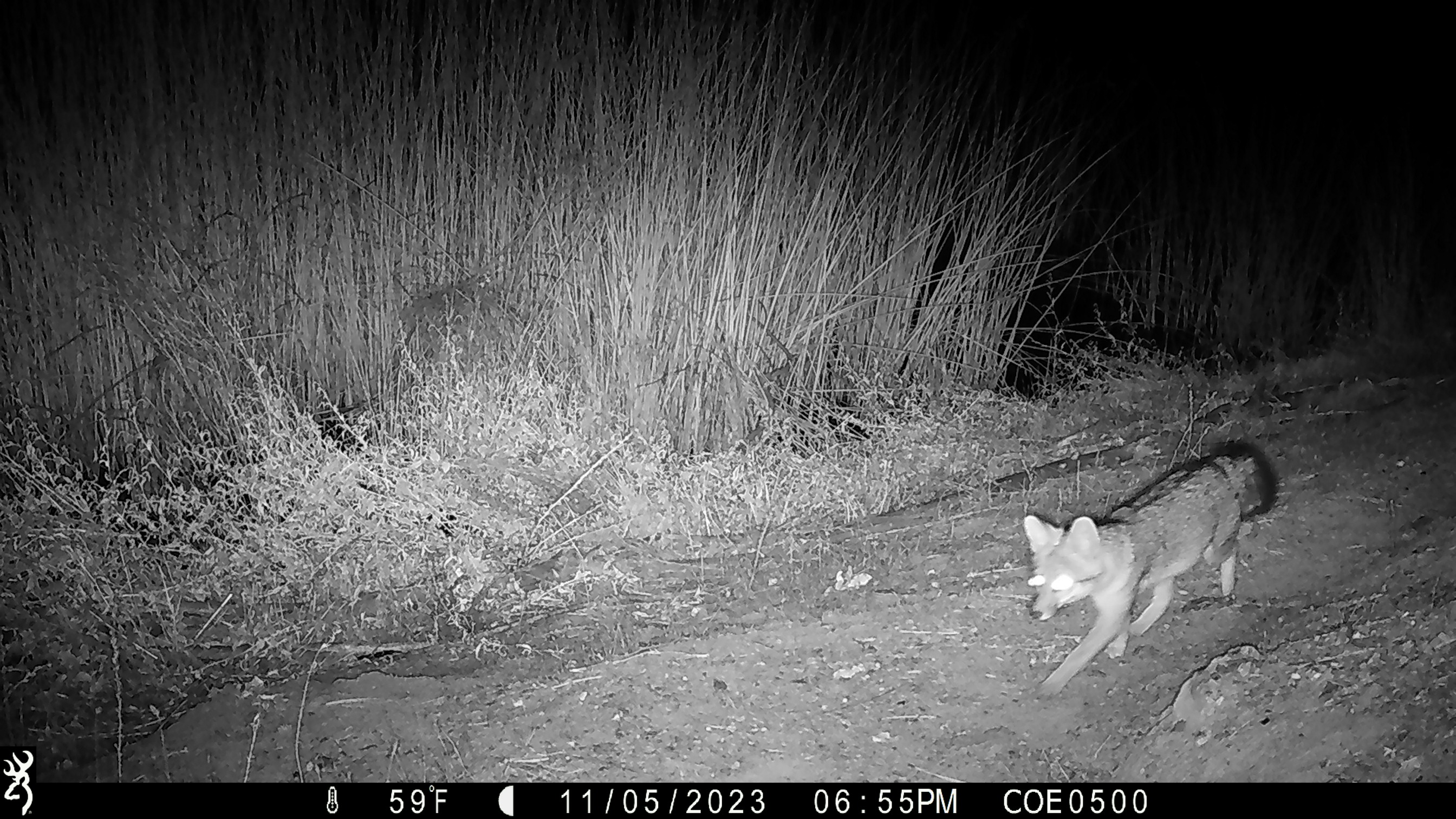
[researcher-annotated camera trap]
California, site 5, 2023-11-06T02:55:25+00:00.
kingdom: Animalia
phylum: Chordata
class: Mammalia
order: Carnivora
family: Canidae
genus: Urocyon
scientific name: Urocyon cinereoargenteus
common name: gray fox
Gray fox (Urocyon cinereoargenteus).